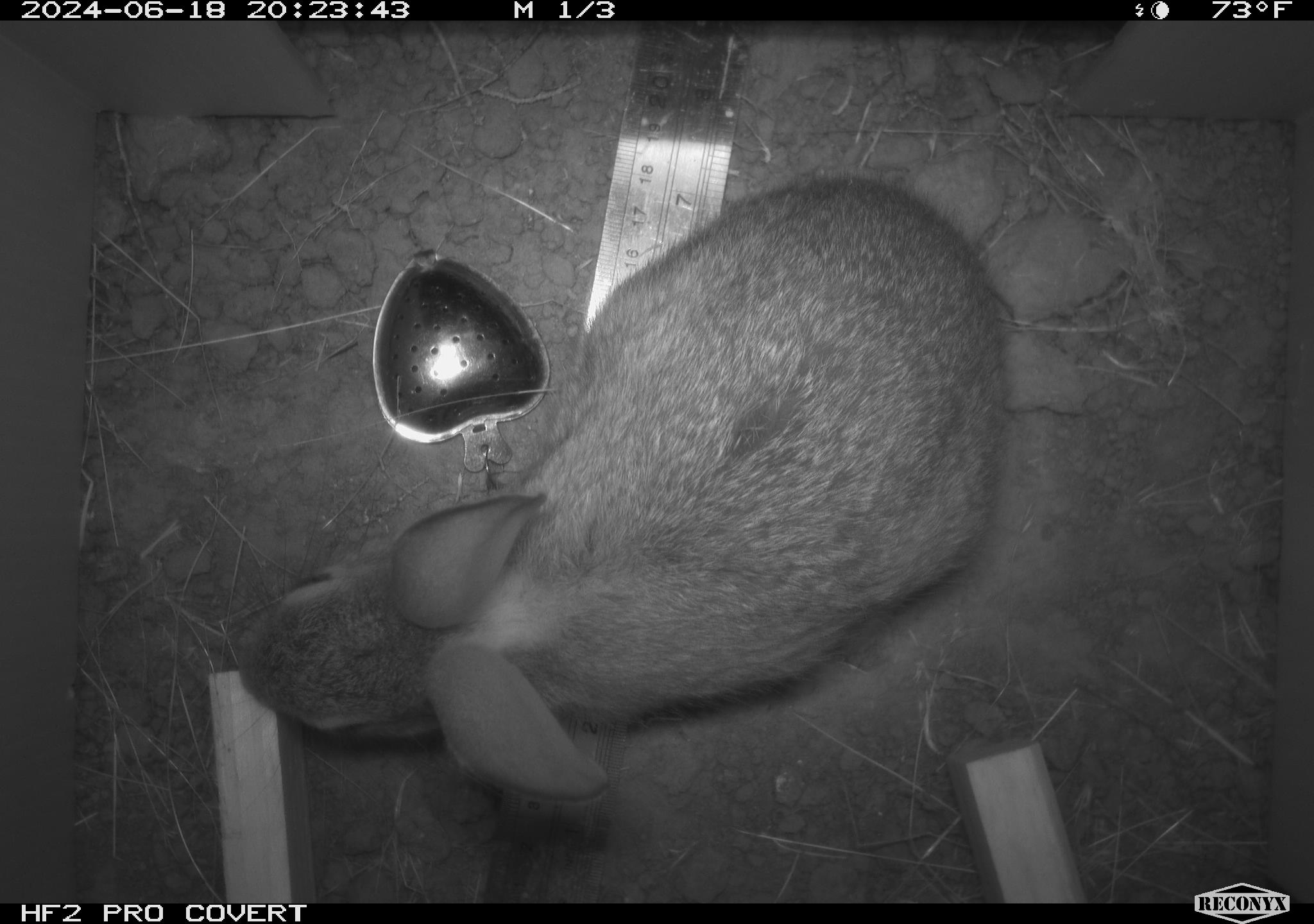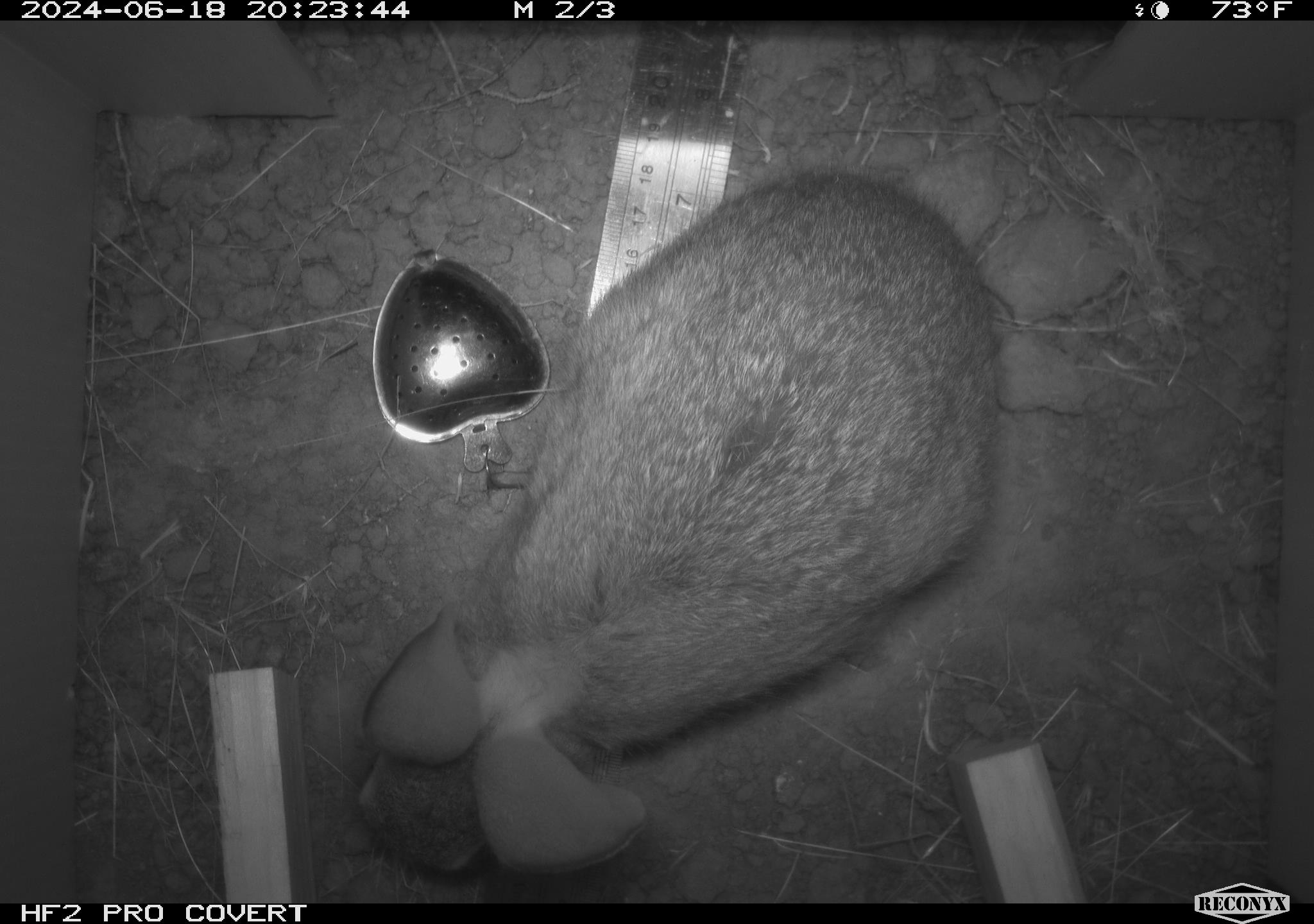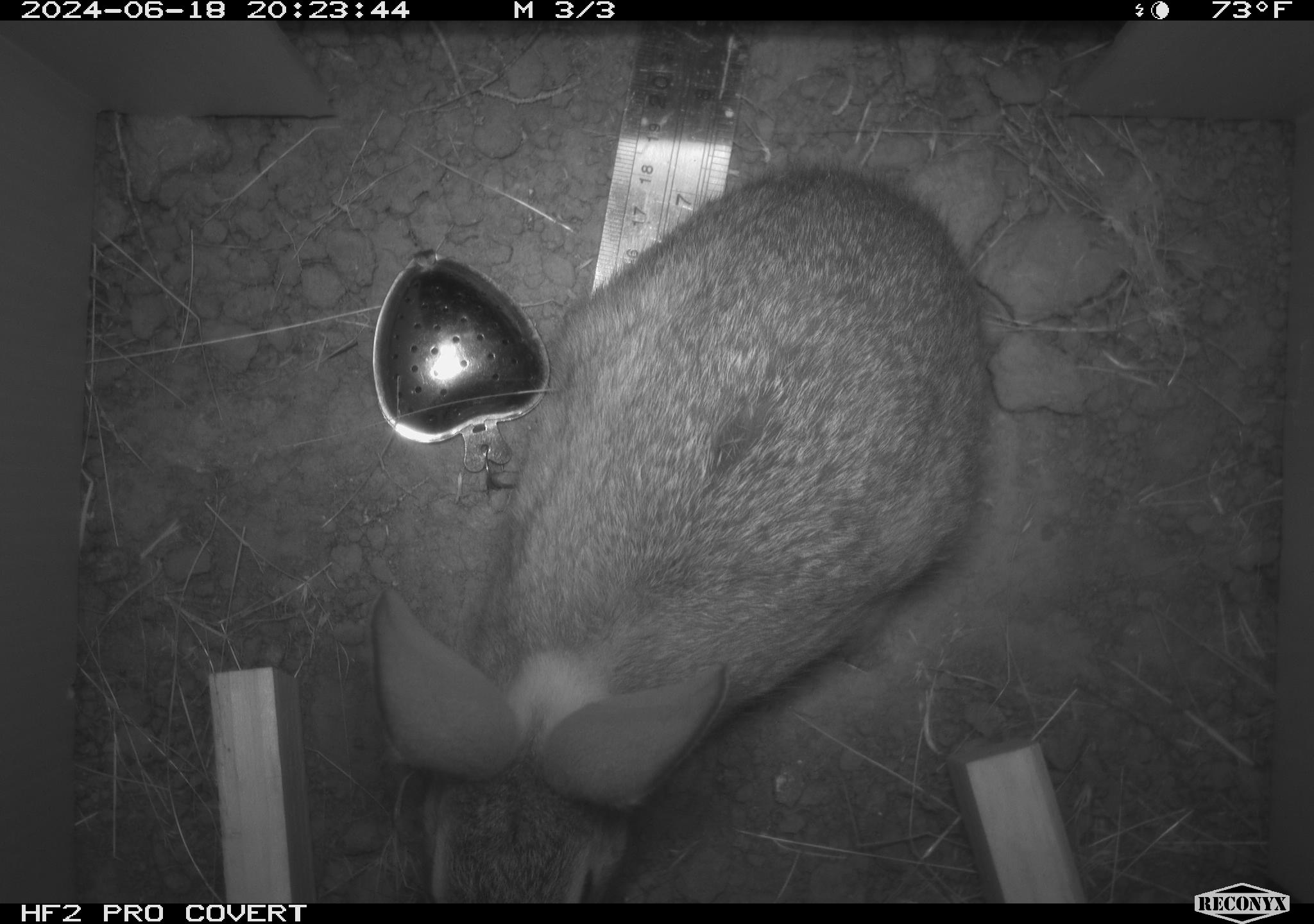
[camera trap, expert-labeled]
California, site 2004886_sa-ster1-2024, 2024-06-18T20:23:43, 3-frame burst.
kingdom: Animalia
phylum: Chordata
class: Mammalia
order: Lagomorpha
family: Leporidae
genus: Sylvilagus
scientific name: Sylvilagus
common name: cottontail rabbits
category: sylvilagus species